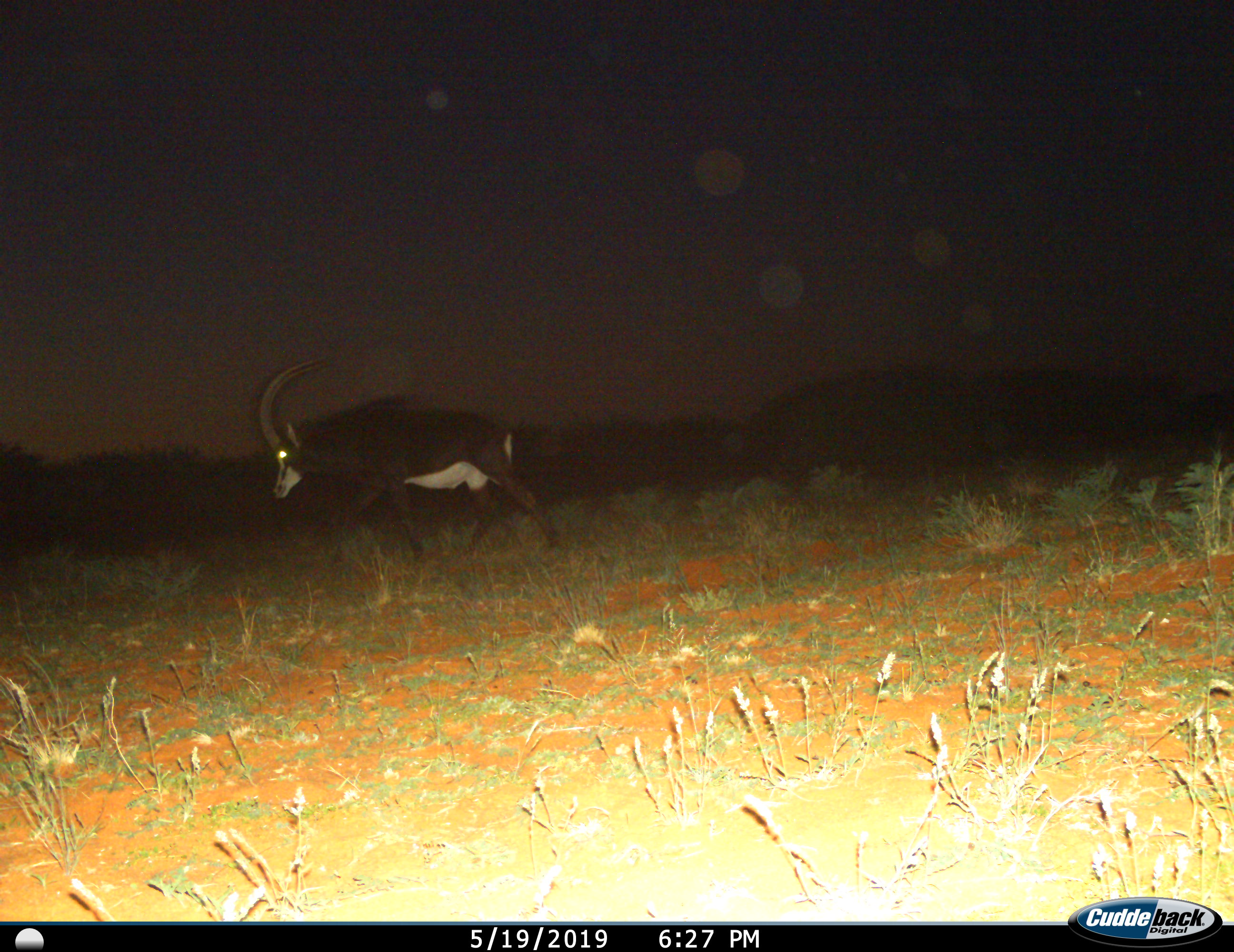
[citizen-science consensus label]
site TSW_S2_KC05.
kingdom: Animalia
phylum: Chordata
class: Mammalia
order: Artiodactyla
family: Bovidae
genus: Hippotragus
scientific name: Hippotragus niger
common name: sable antelope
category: sable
Sable (sable antelope) (Hippotragus niger), count 1. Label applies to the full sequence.